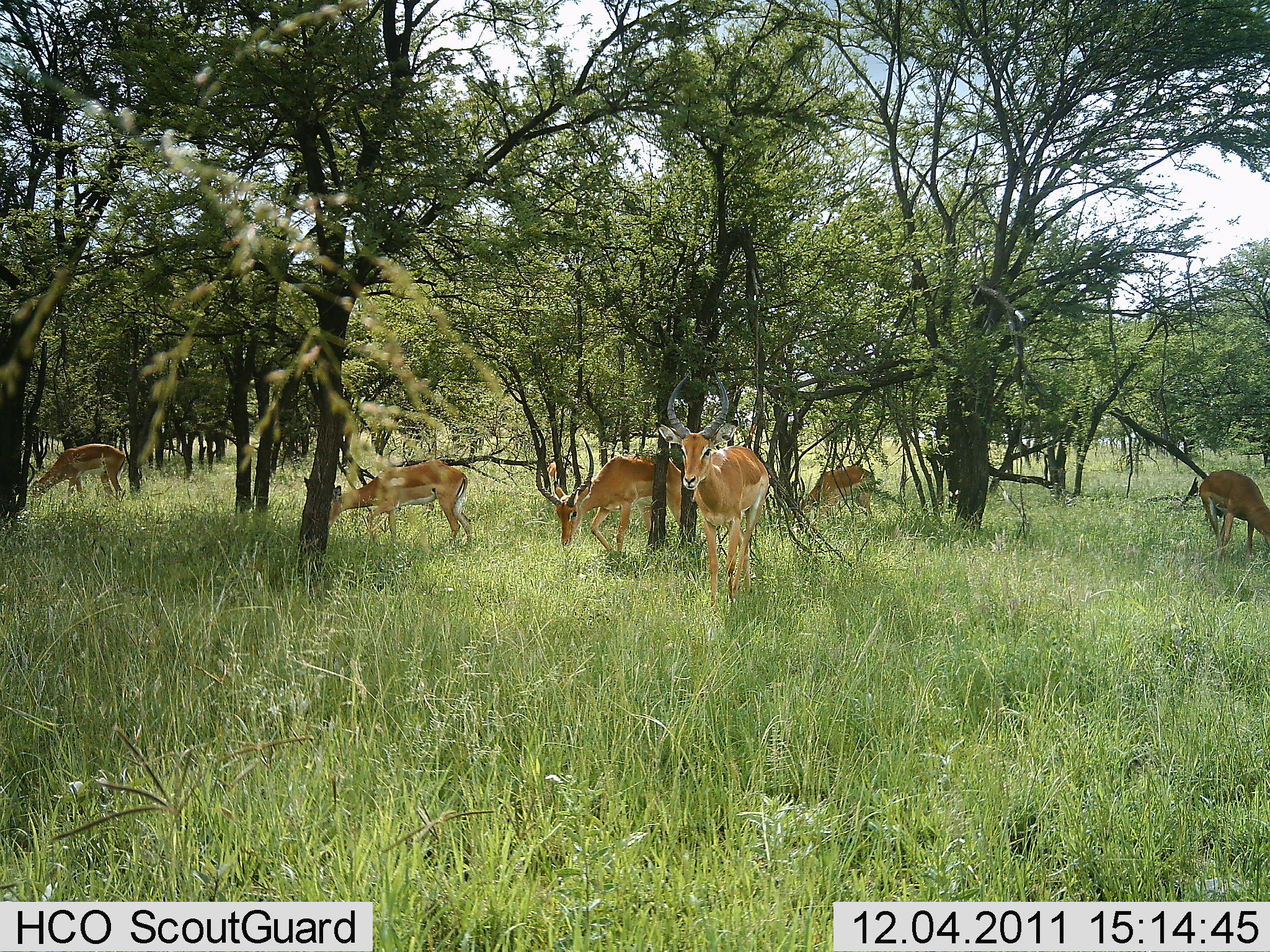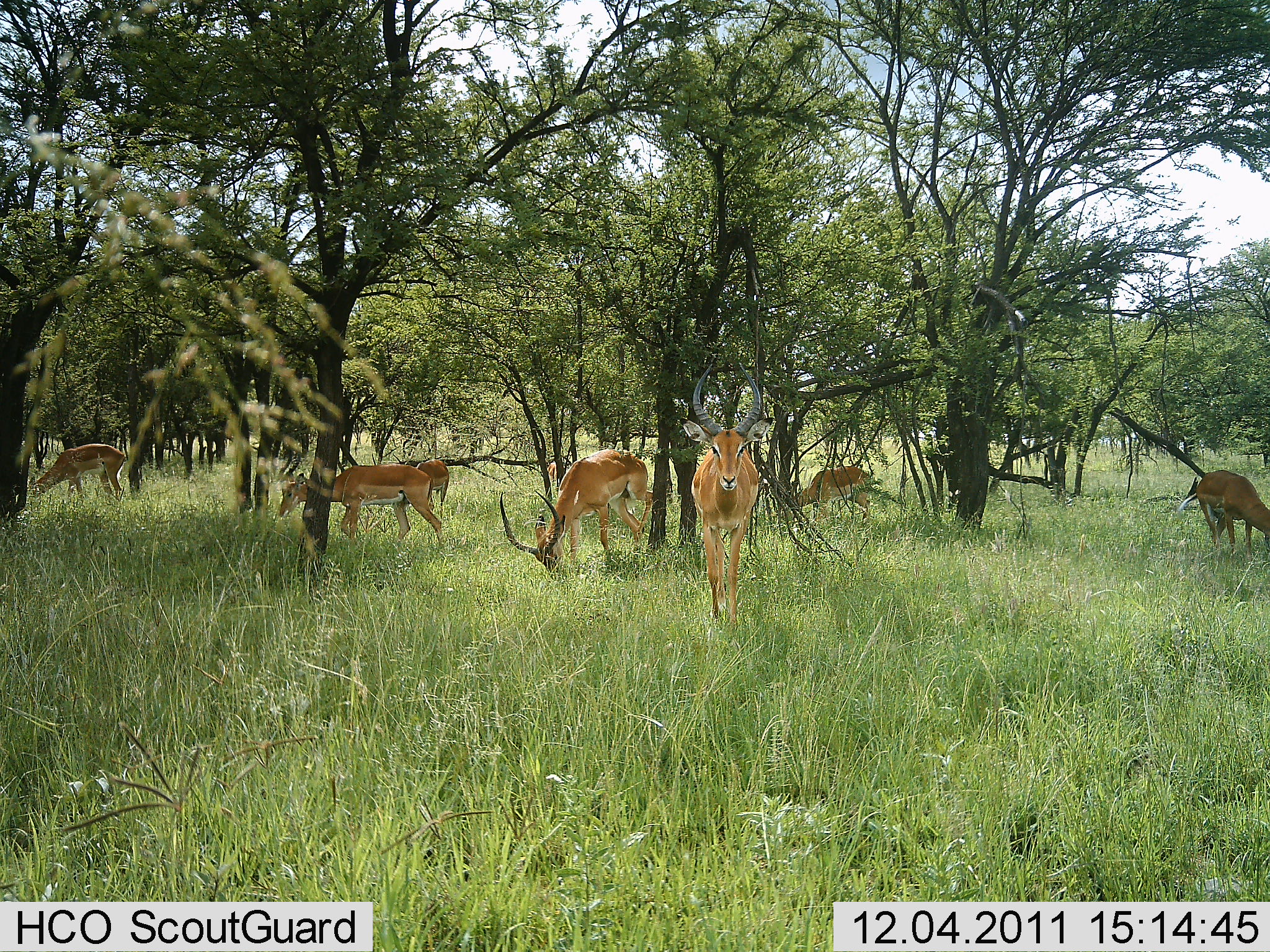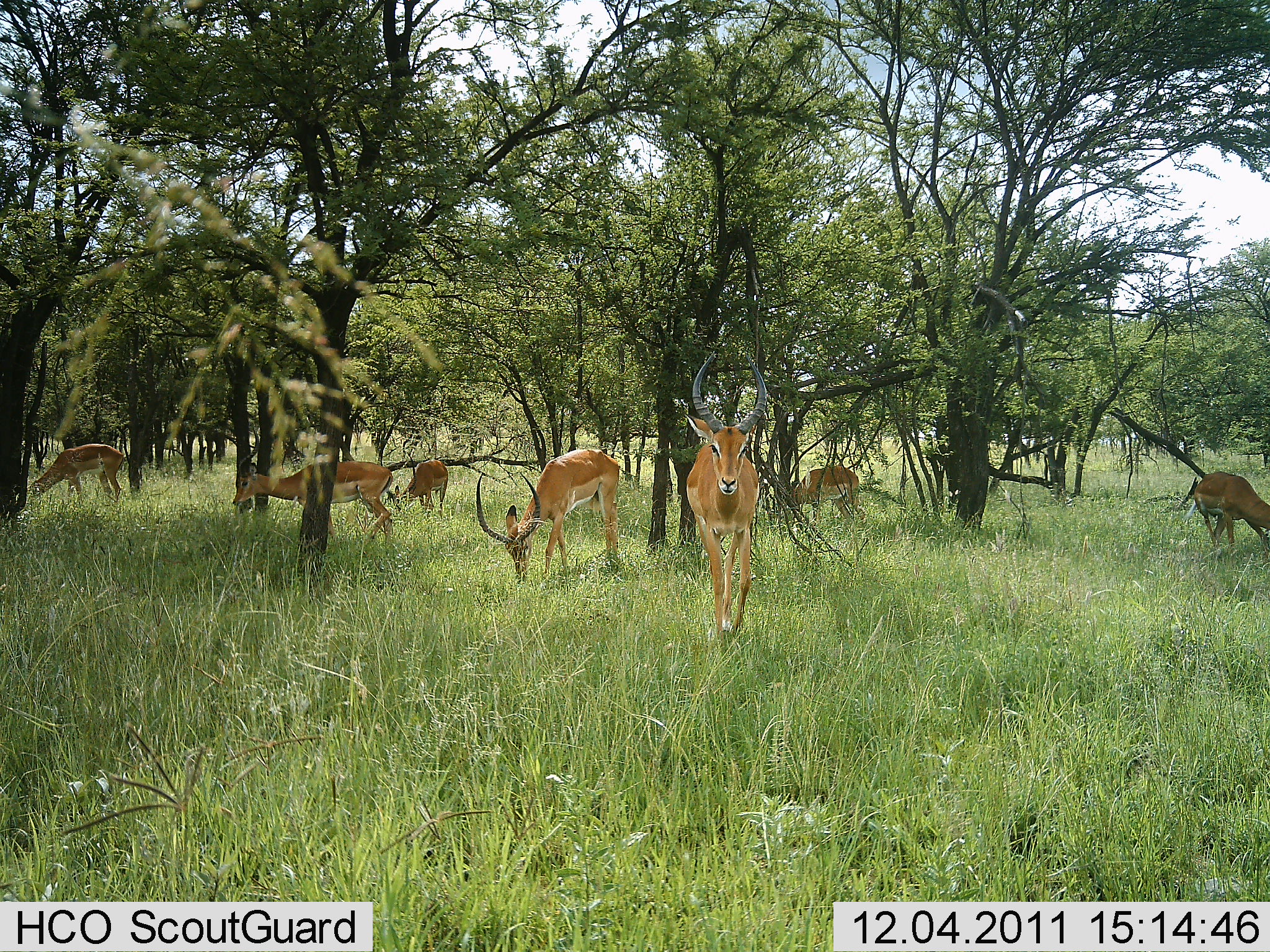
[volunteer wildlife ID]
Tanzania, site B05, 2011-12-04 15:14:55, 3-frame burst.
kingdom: Animalia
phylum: Chordata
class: Mammalia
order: Artiodactyla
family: Bovidae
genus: Aepyceros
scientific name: Aepyceros melampus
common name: impala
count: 7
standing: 45%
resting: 0%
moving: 82%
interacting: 0%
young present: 0%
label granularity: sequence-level